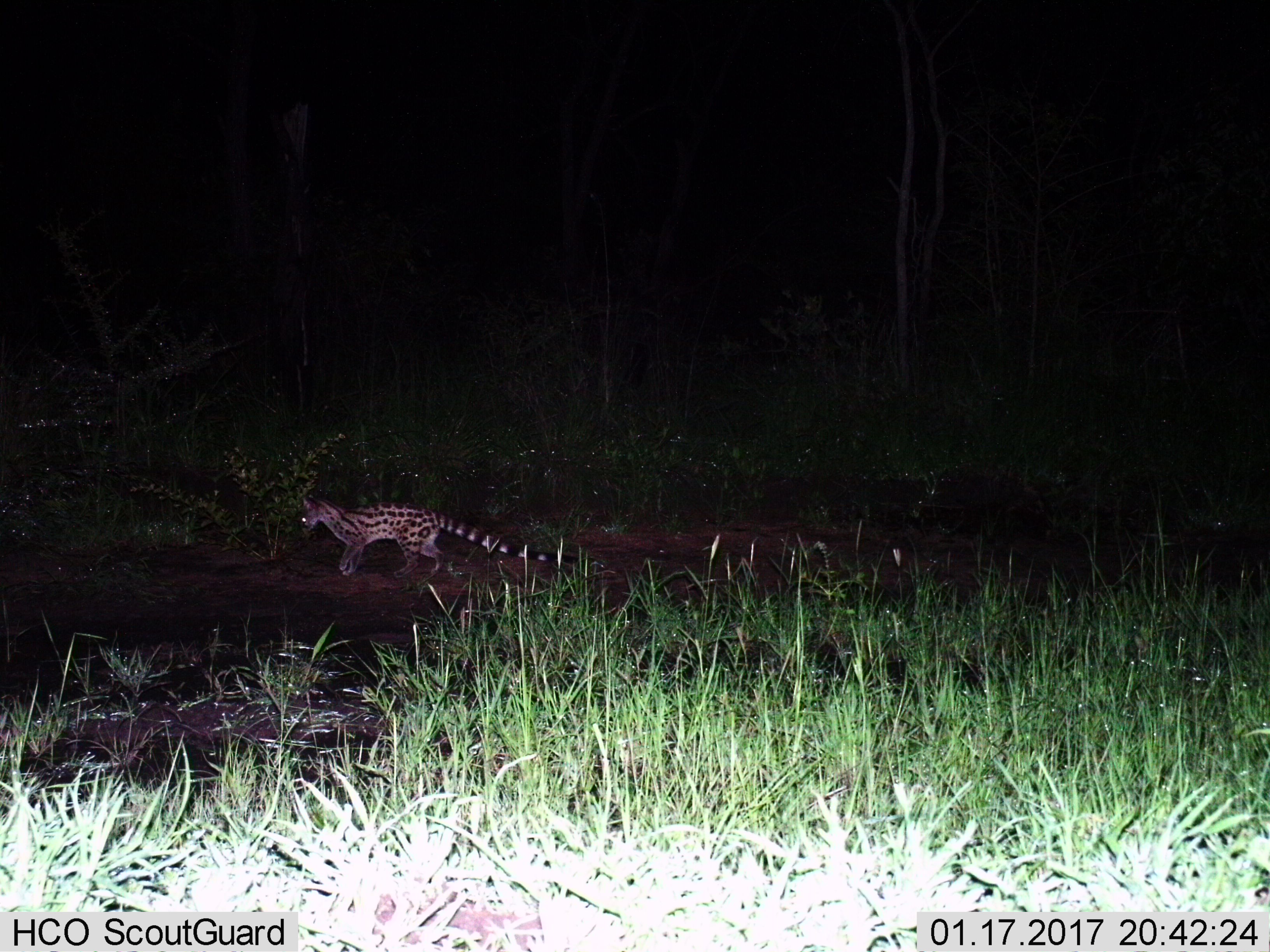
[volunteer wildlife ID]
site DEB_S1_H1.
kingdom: Animalia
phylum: Chordata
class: Mammalia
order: Carnivora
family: Viverridae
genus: Genetta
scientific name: Genetta genetta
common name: small-spotted genet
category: genetcommonsmallspotted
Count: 1.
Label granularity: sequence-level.